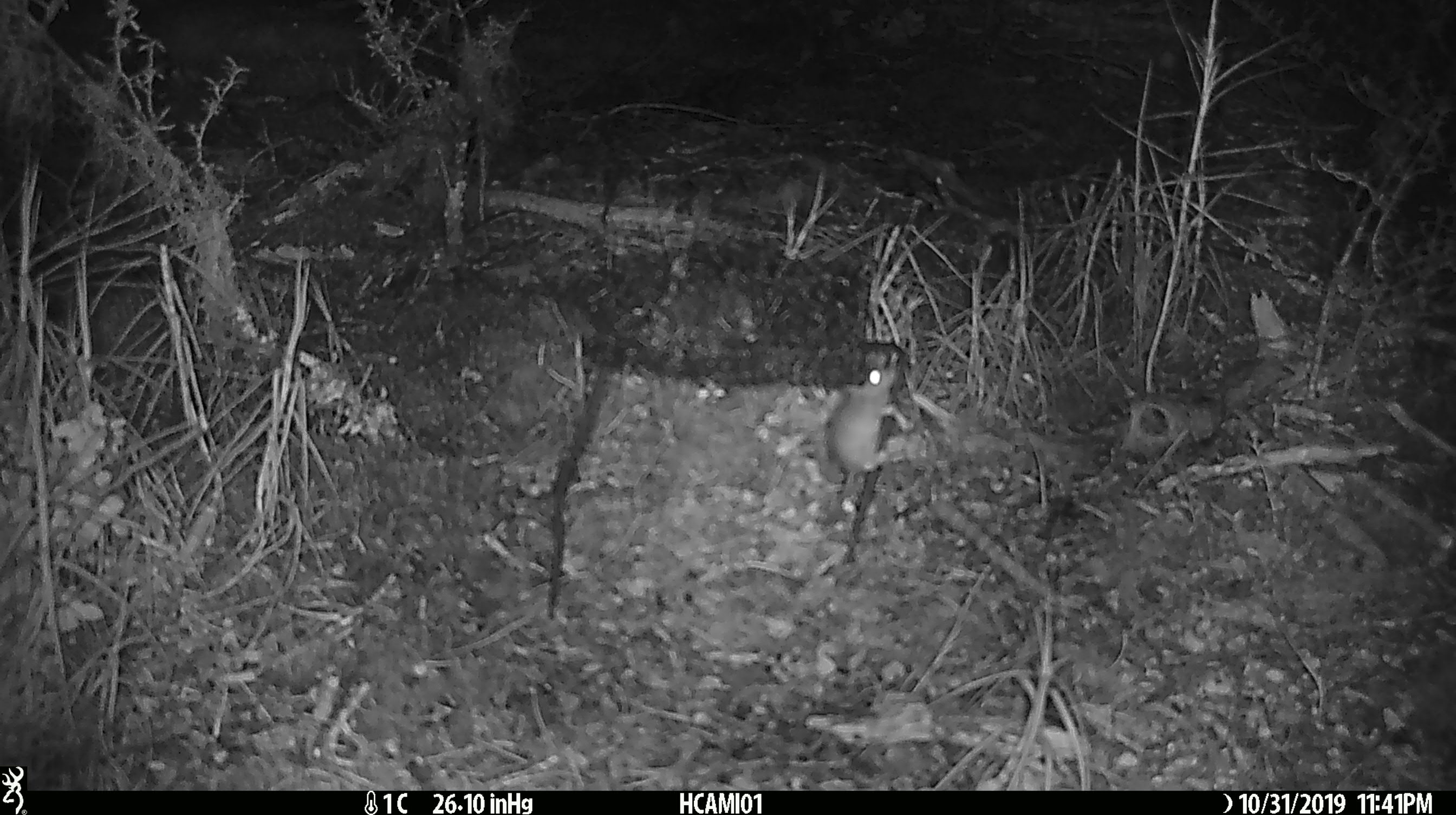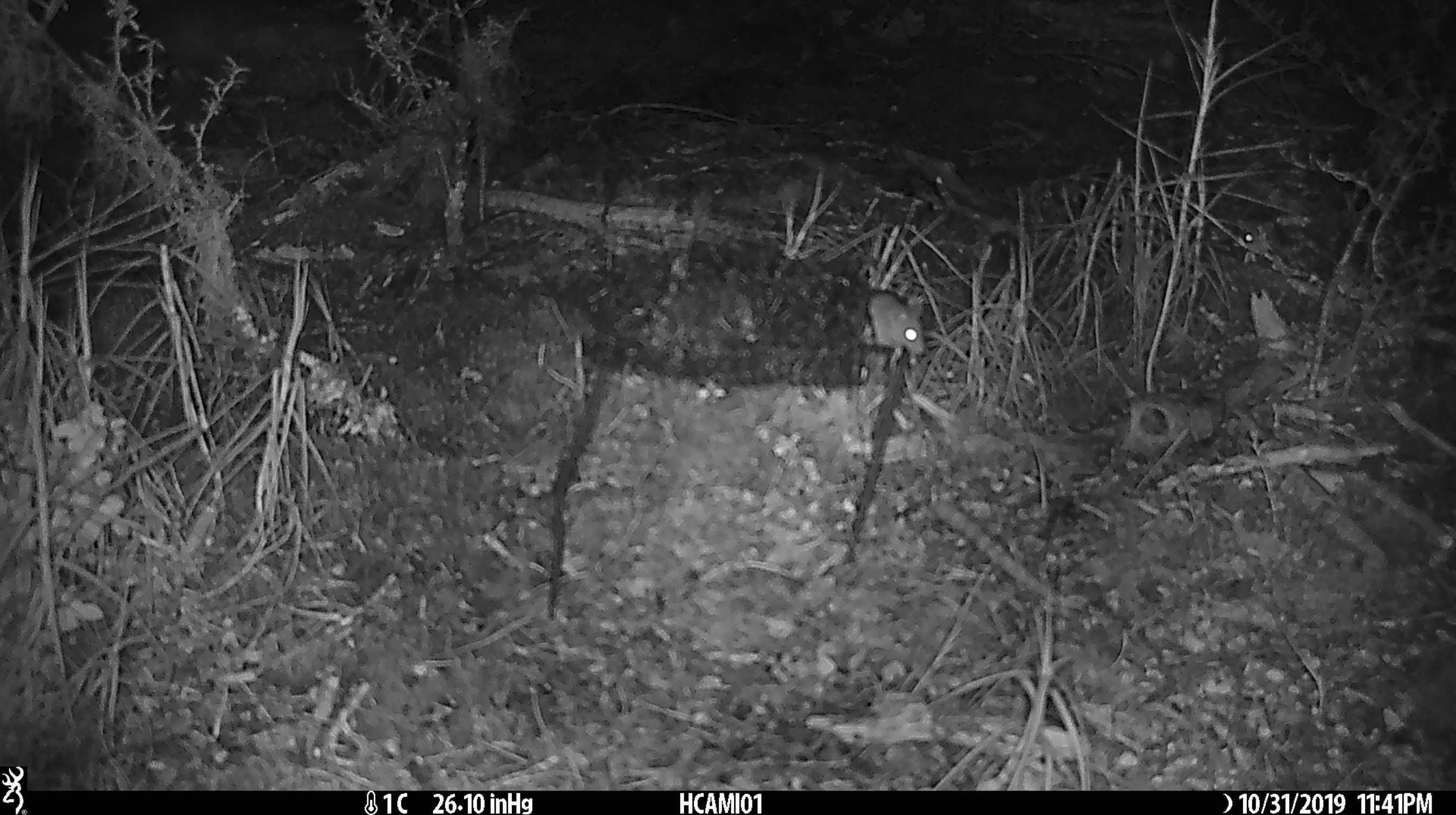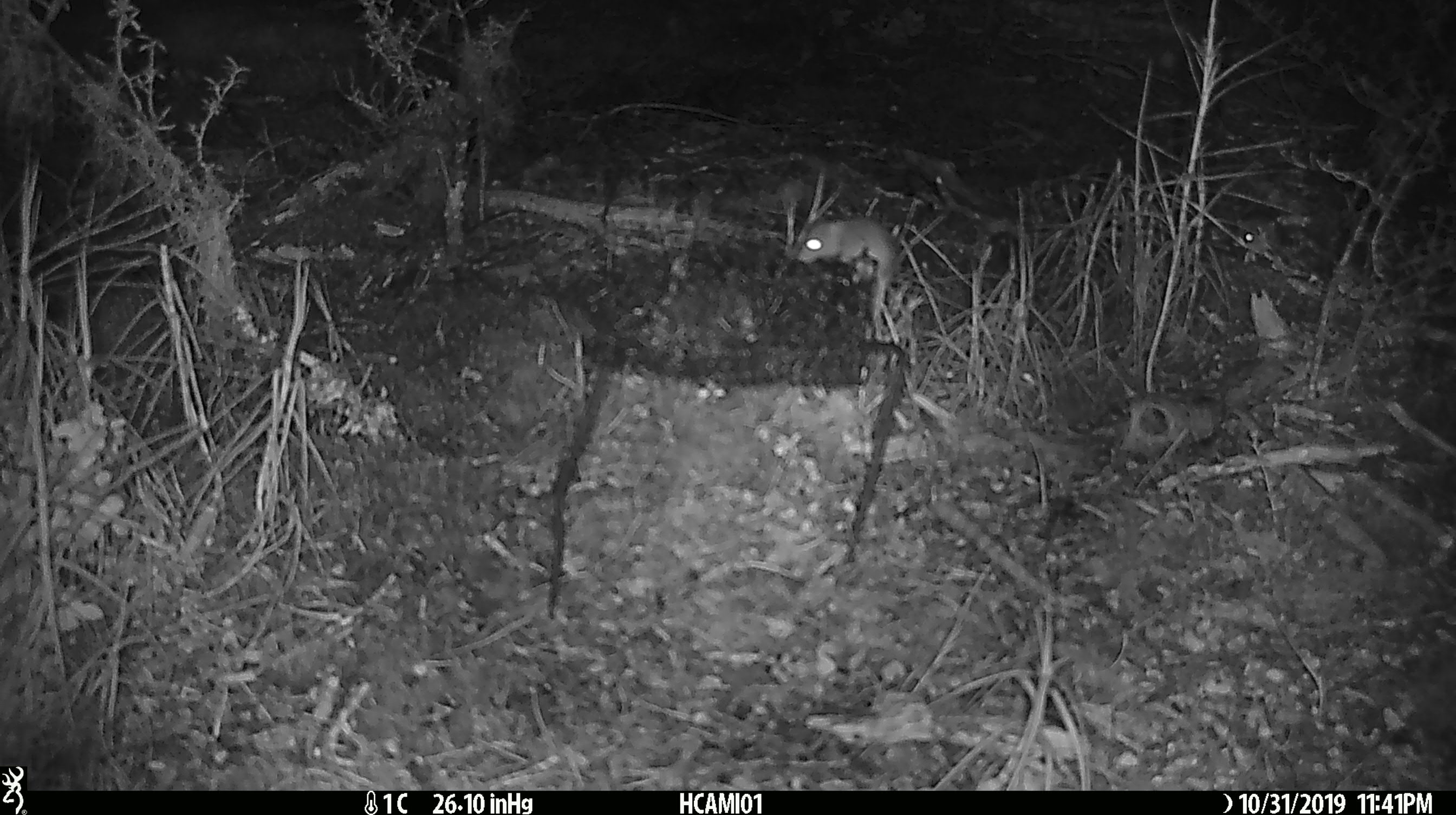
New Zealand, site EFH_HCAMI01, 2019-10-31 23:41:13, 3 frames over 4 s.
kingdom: Animalia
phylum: Chordata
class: Mammalia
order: Rodentia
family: Muridae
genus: Mus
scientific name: Mus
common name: mouse